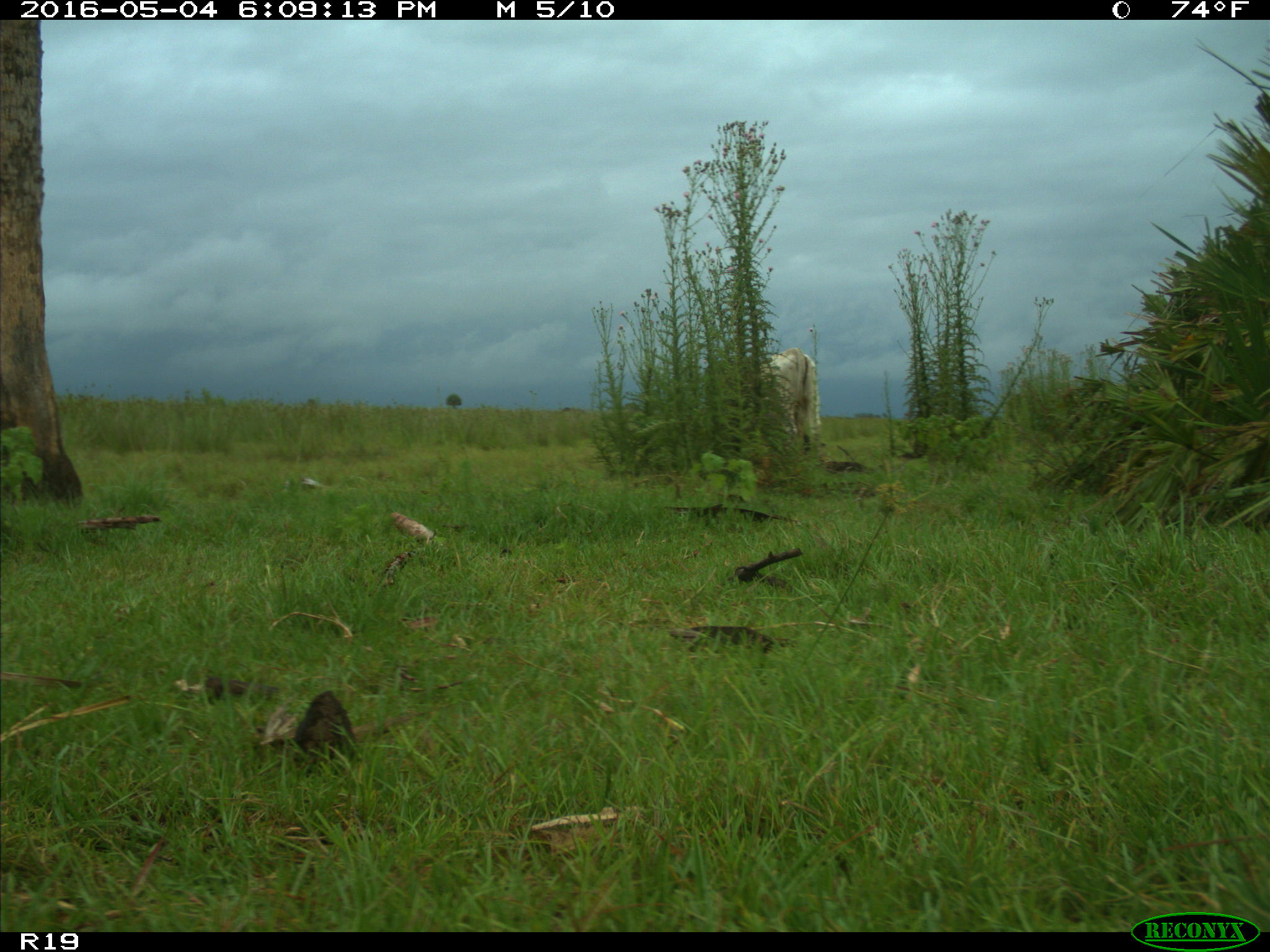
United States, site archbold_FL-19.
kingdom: Animalia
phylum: Chordata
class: Mammalia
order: Artiodactyla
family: Bovidae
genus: Bos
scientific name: Bos taurus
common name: domestic cow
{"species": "Bos taurus (domestic cow)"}